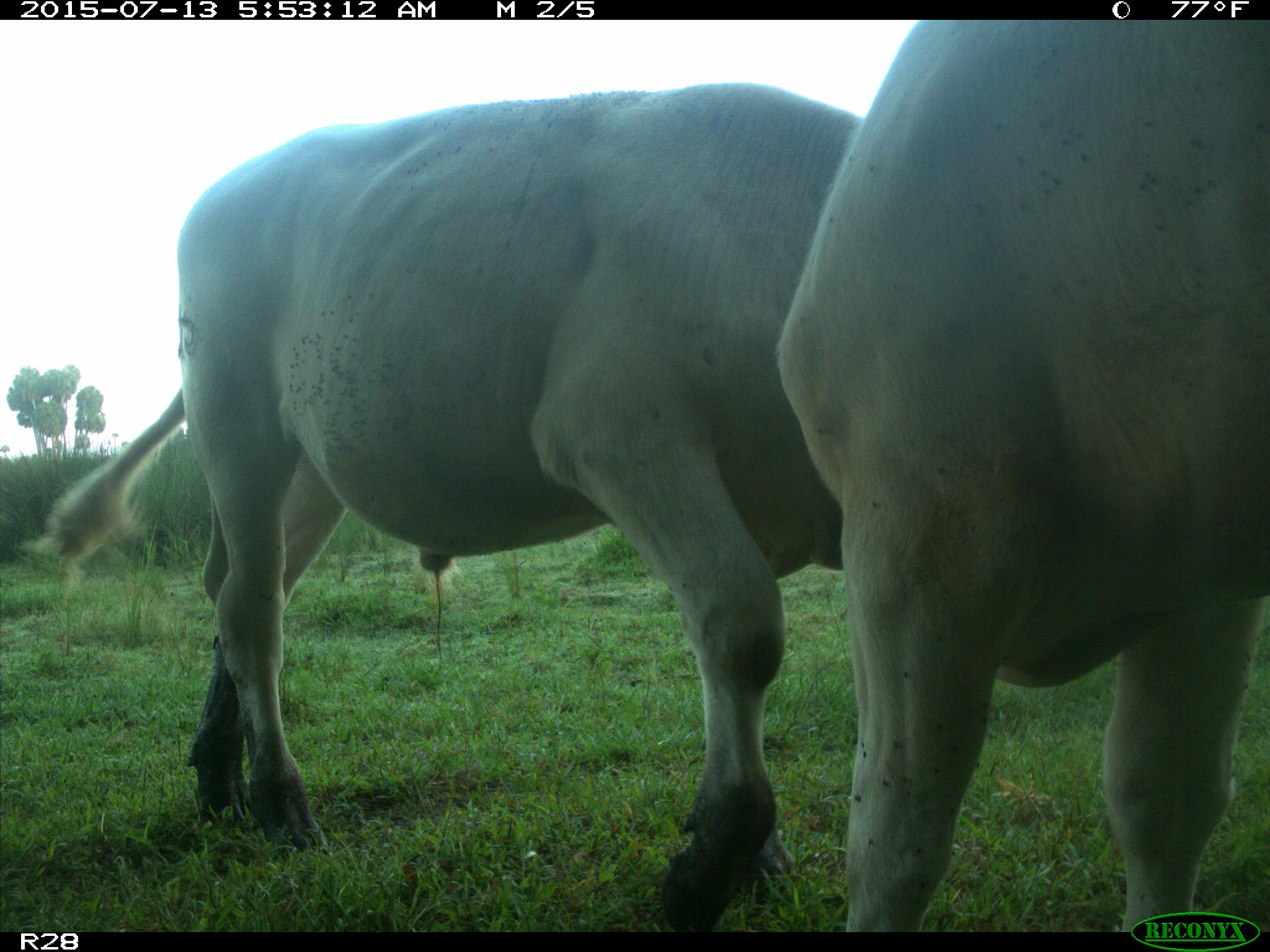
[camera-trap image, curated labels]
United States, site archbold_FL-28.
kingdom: Animalia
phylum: Chordata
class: Mammalia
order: Artiodactyla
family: Bovidae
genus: Bos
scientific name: Bos taurus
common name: domestic cow